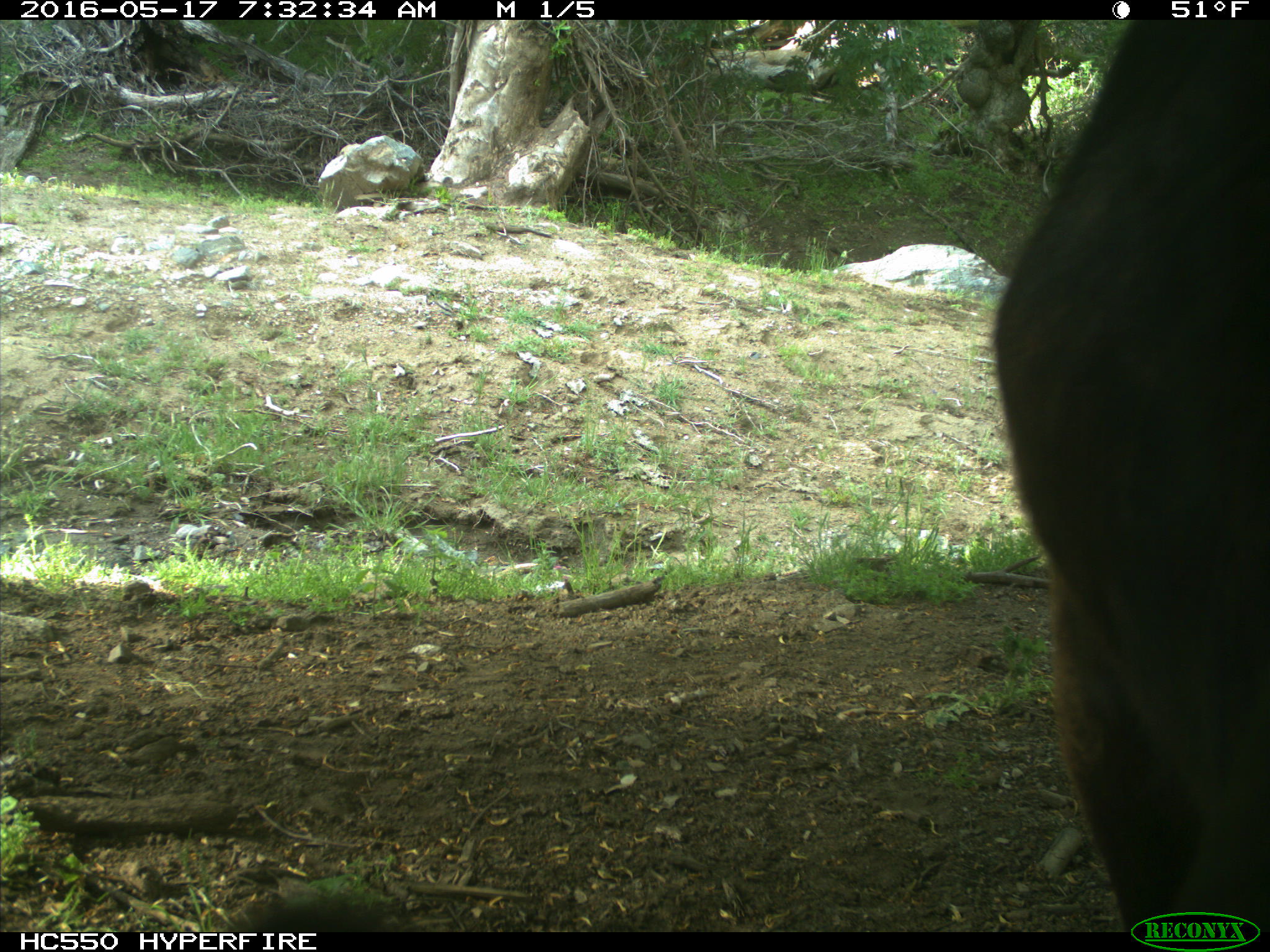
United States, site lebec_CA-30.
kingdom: Animalia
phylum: Chordata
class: Mammalia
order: Artiodactyla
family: Bovidae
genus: Bos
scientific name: Bos taurus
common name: domestic cow